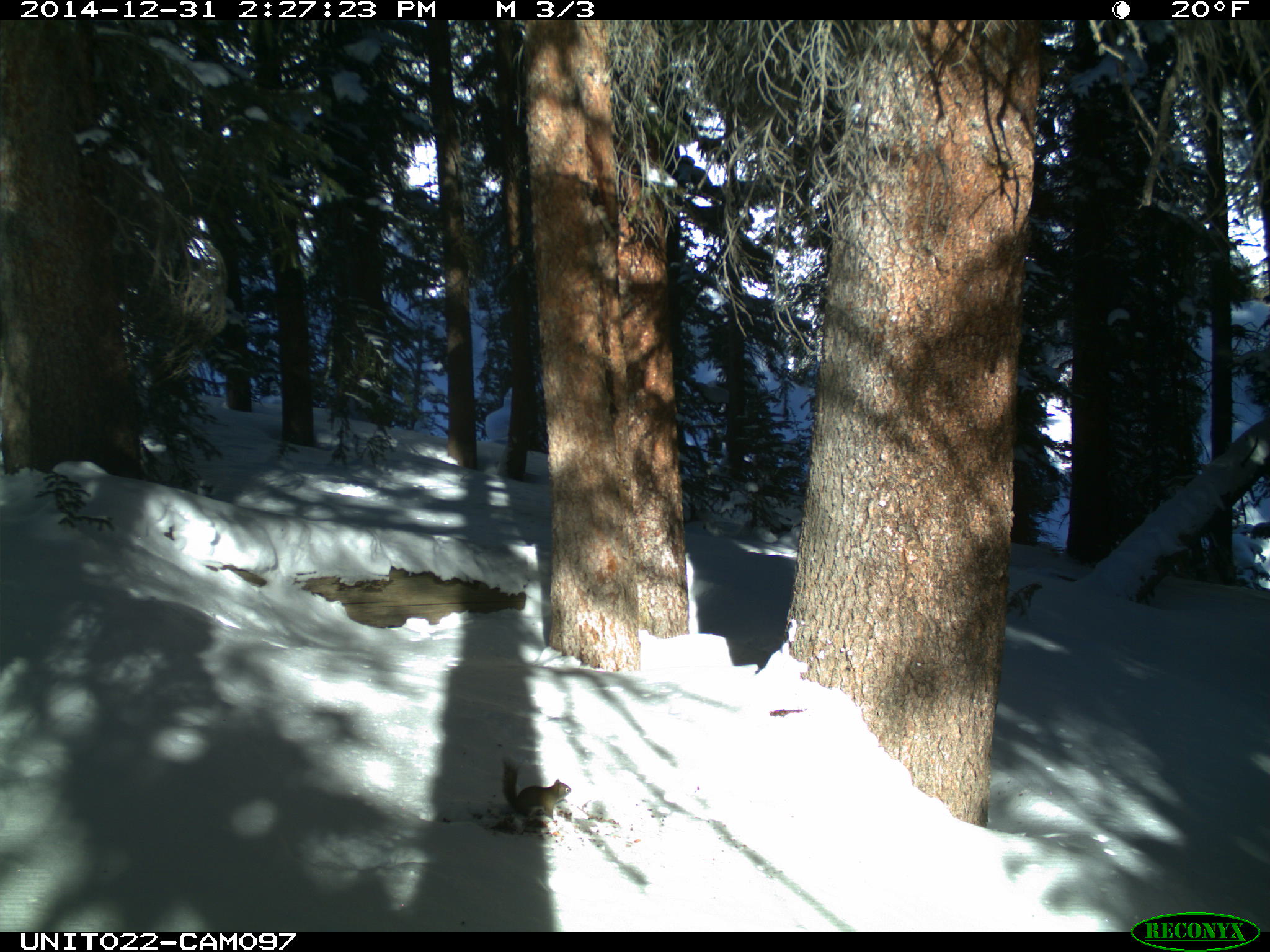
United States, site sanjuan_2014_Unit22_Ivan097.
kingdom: Animalia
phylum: Chordata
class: Mammalia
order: Rodentia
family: Sciuridae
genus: Tamiasciurus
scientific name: Tamiasciurus hudsonicus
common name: american red squirrel